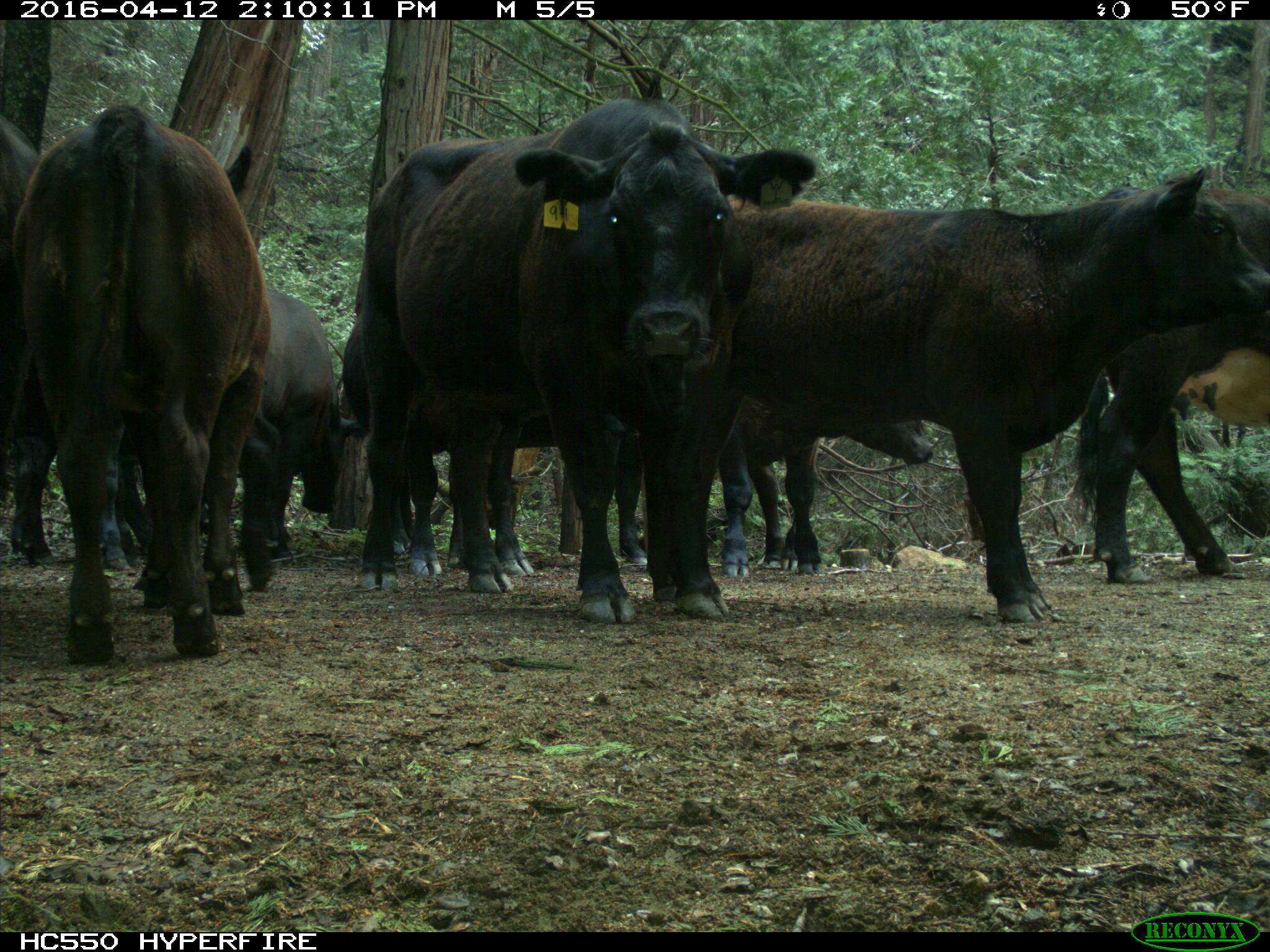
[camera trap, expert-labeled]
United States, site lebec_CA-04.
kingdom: Animalia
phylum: Chordata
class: Mammalia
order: Artiodactyla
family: Bovidae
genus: Bos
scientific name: Bos taurus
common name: domestic cow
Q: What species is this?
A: Bos taurus (domestic cow).